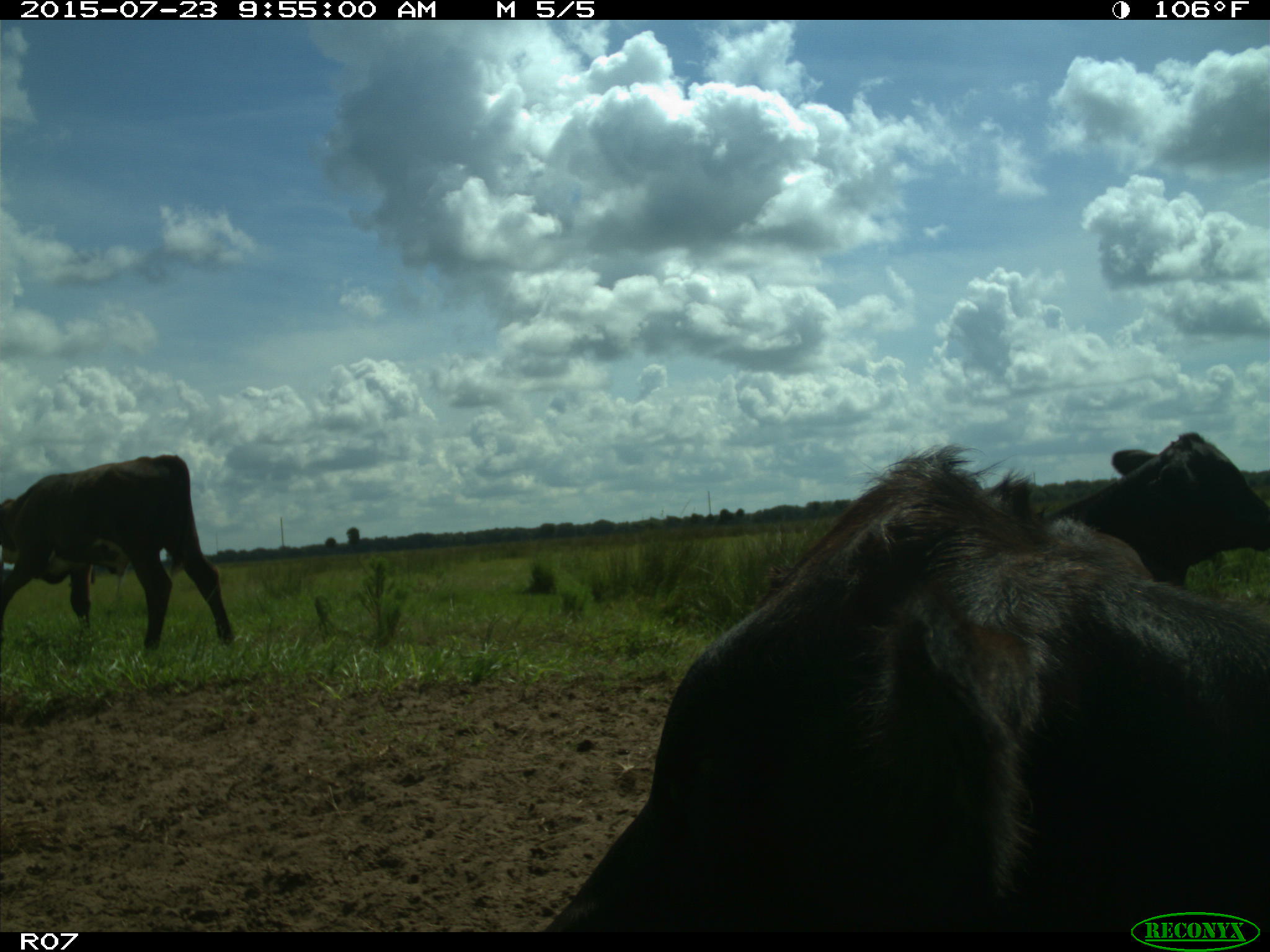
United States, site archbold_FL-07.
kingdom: Animalia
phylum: Chordata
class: Mammalia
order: Artiodactyla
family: Bovidae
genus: Bos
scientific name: Bos taurus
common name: domestic cow